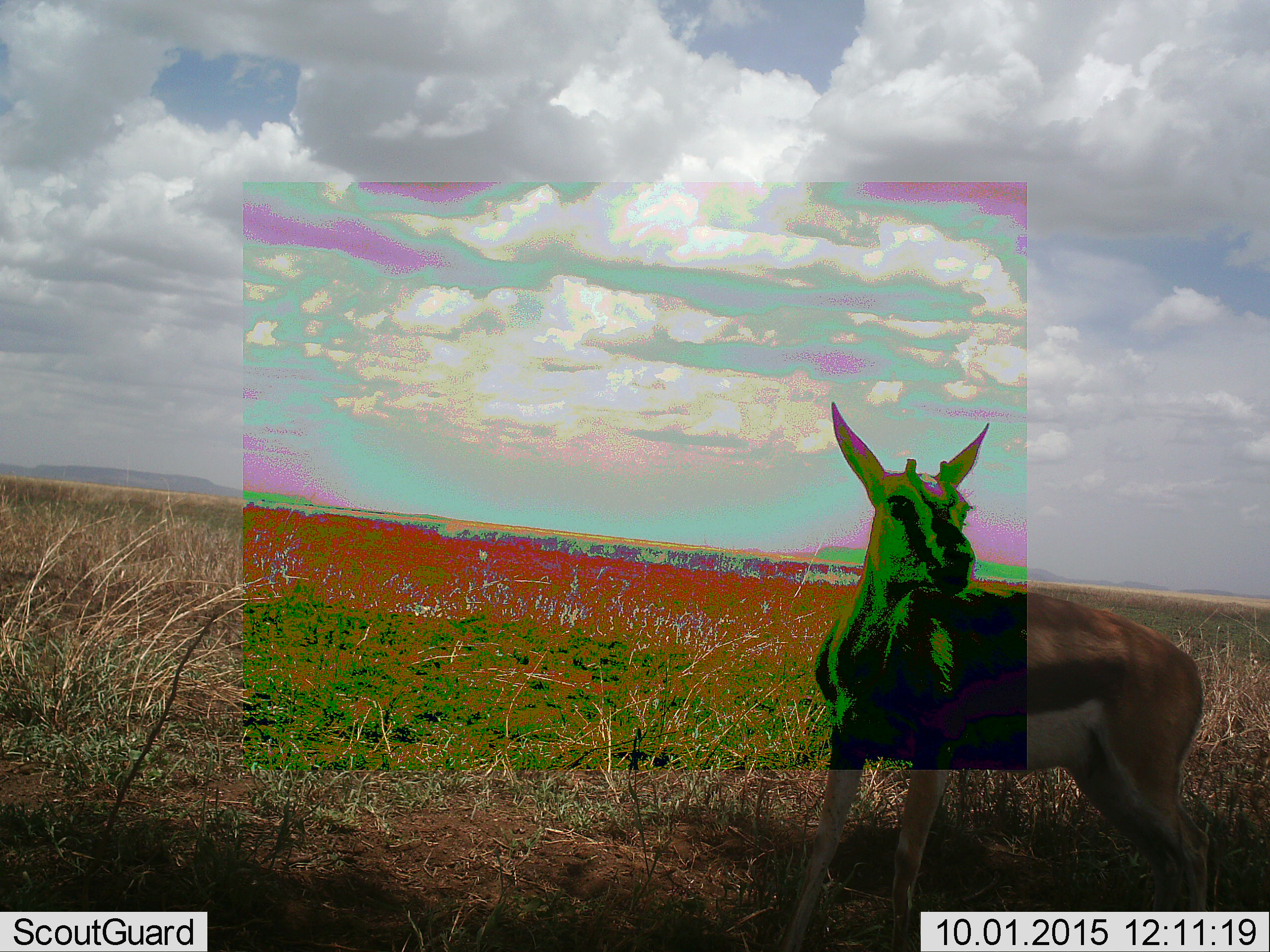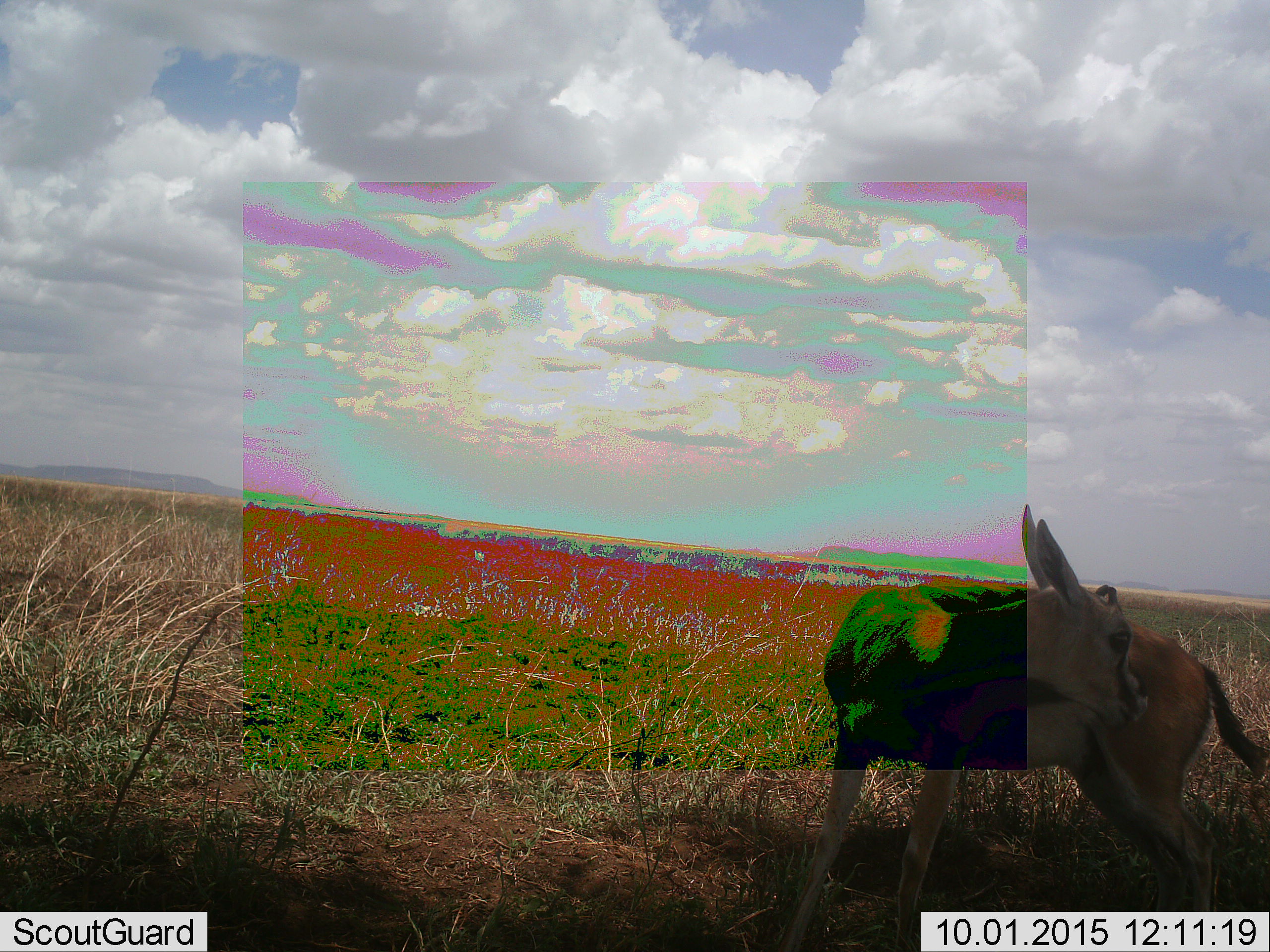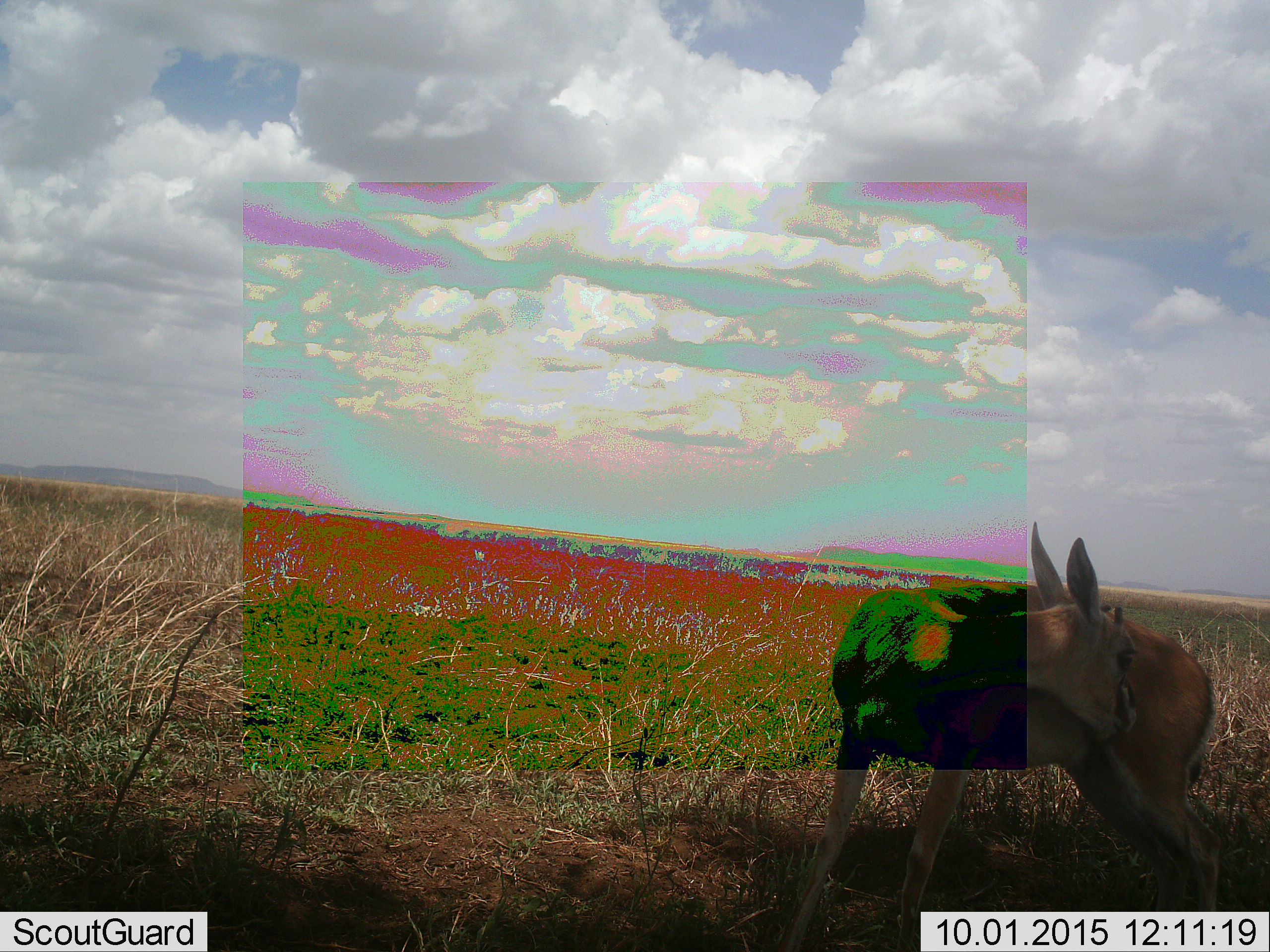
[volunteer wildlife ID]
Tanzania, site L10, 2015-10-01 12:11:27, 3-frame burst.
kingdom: Animalia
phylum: Chordata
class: Mammalia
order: Artiodactyla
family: Bovidae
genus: Eudorcas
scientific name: Eudorcas thomsonii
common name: thomson's gazelle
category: gazellethomsons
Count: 1.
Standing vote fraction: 90%.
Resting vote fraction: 0%.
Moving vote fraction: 20%.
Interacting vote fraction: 0%.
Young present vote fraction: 0%.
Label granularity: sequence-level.